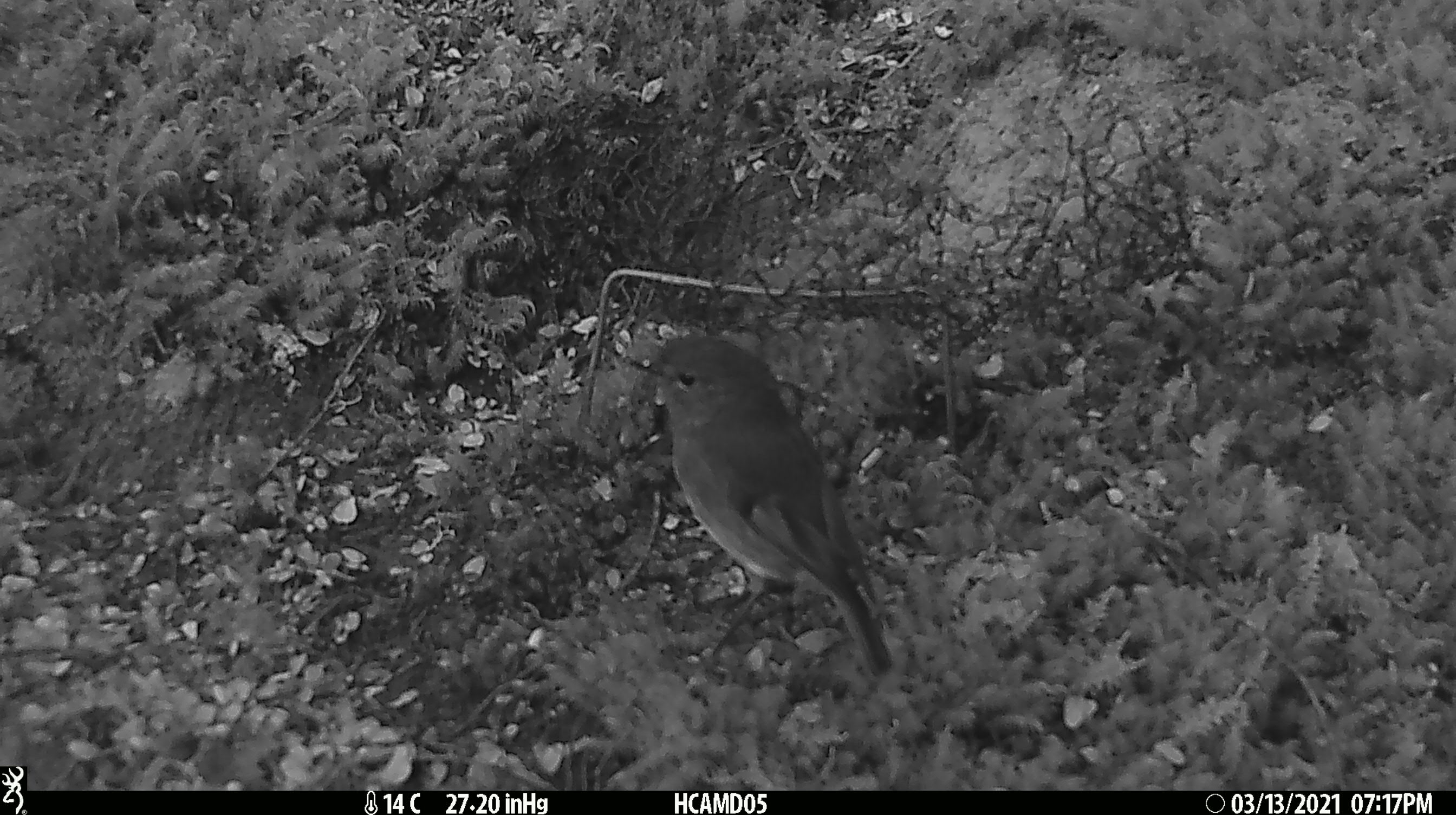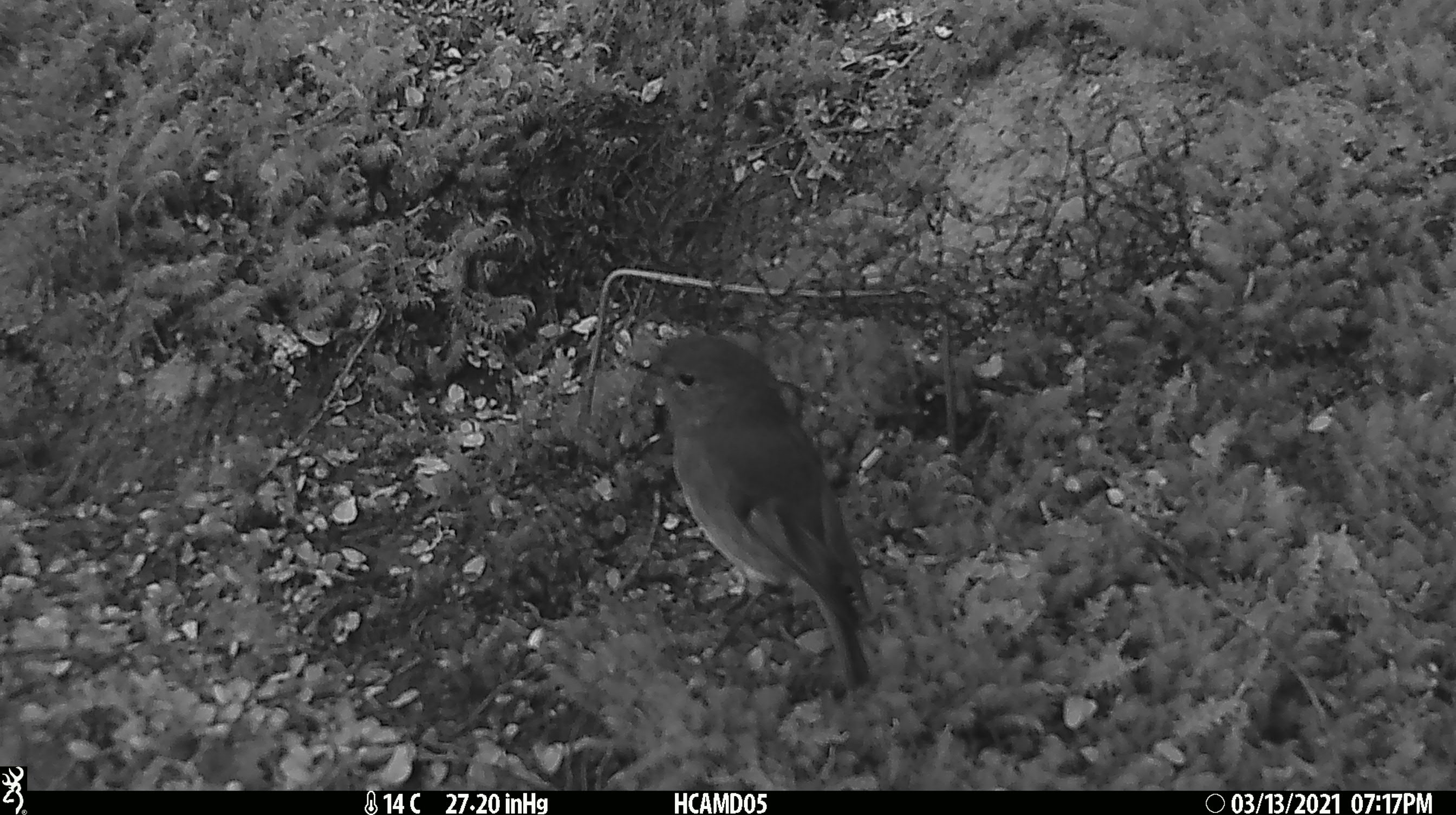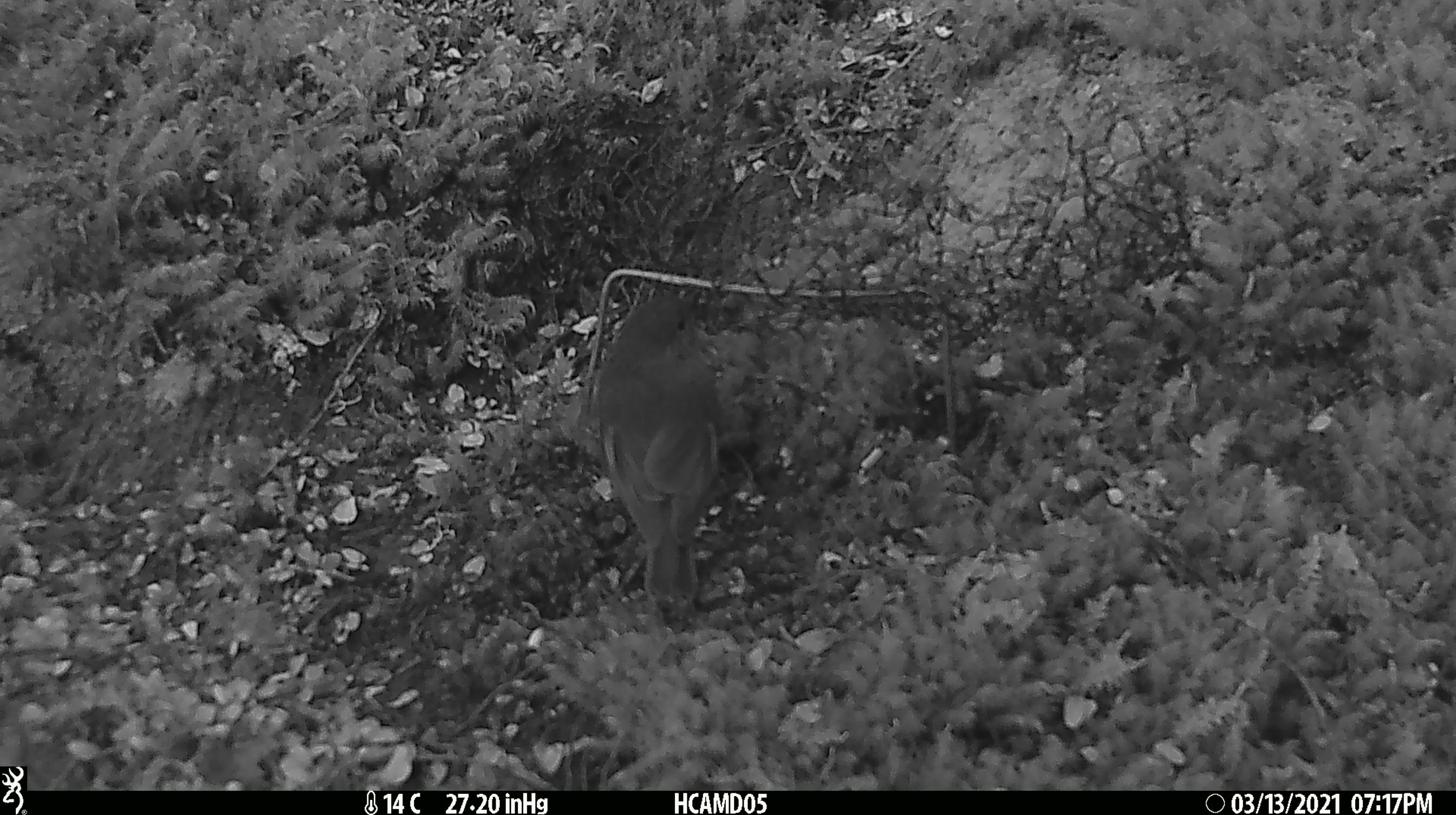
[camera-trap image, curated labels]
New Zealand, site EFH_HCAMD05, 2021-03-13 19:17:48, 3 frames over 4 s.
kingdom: Animalia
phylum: Chordata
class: Aves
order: Passeriformes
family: Petroicidae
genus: Petroica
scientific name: Petroica australis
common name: new zealand robin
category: robin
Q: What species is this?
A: Robin (new zealand robin) (Petroica australis).